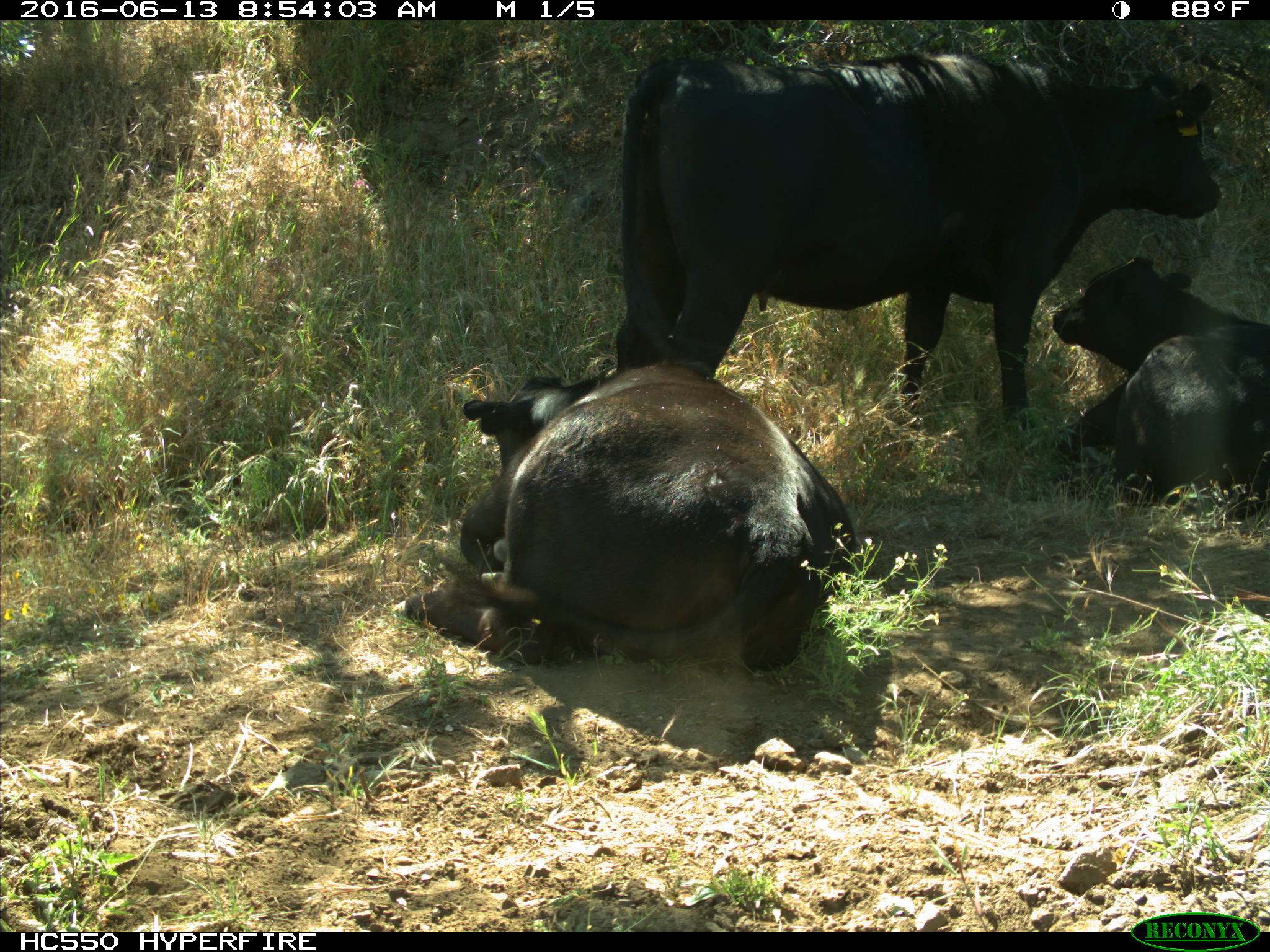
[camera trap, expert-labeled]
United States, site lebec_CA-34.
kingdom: Animalia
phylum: Chordata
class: Mammalia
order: Artiodactyla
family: Bovidae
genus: Bos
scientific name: Bos taurus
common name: domestic cow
Bos taurus (domestic cow).